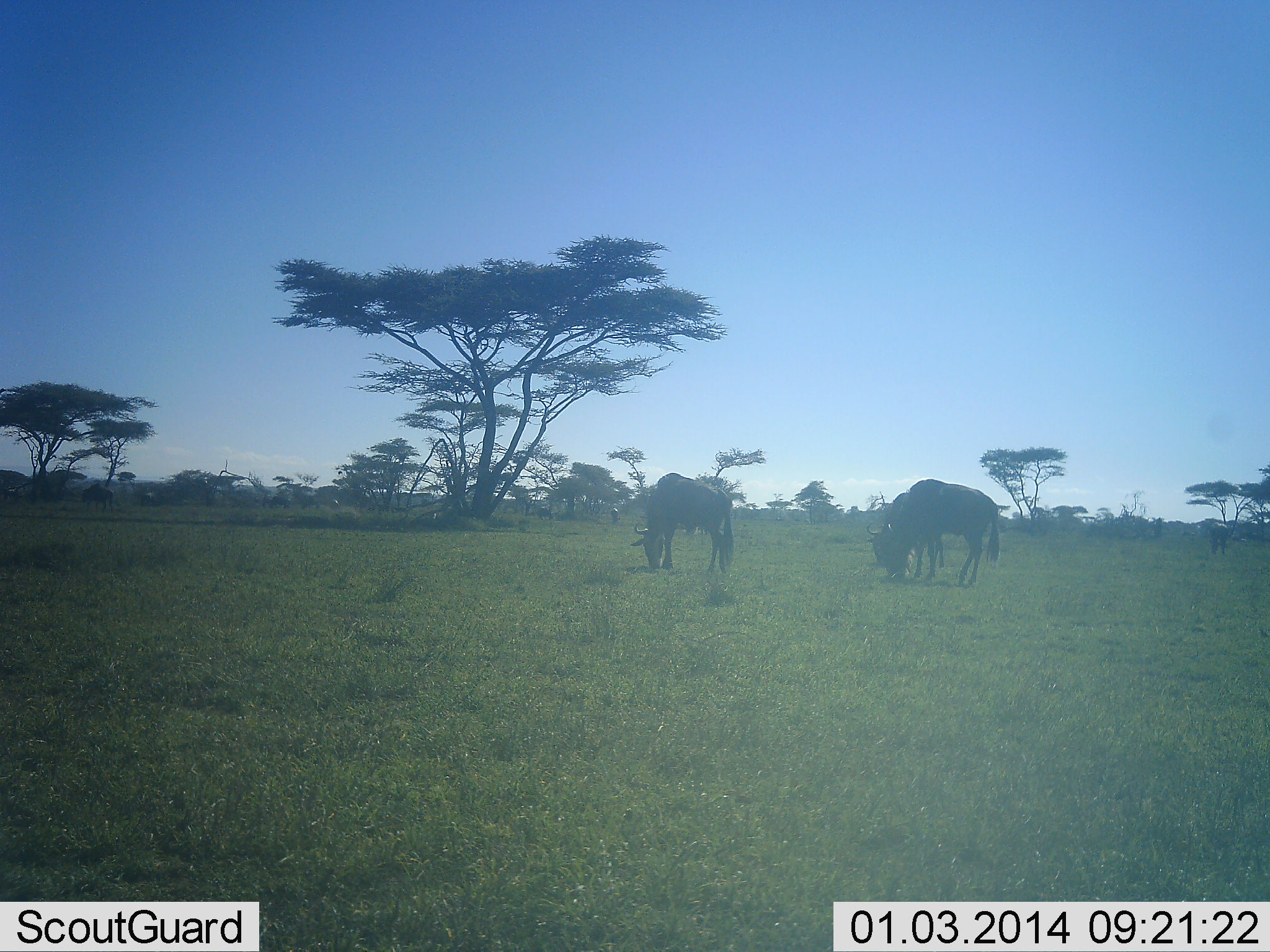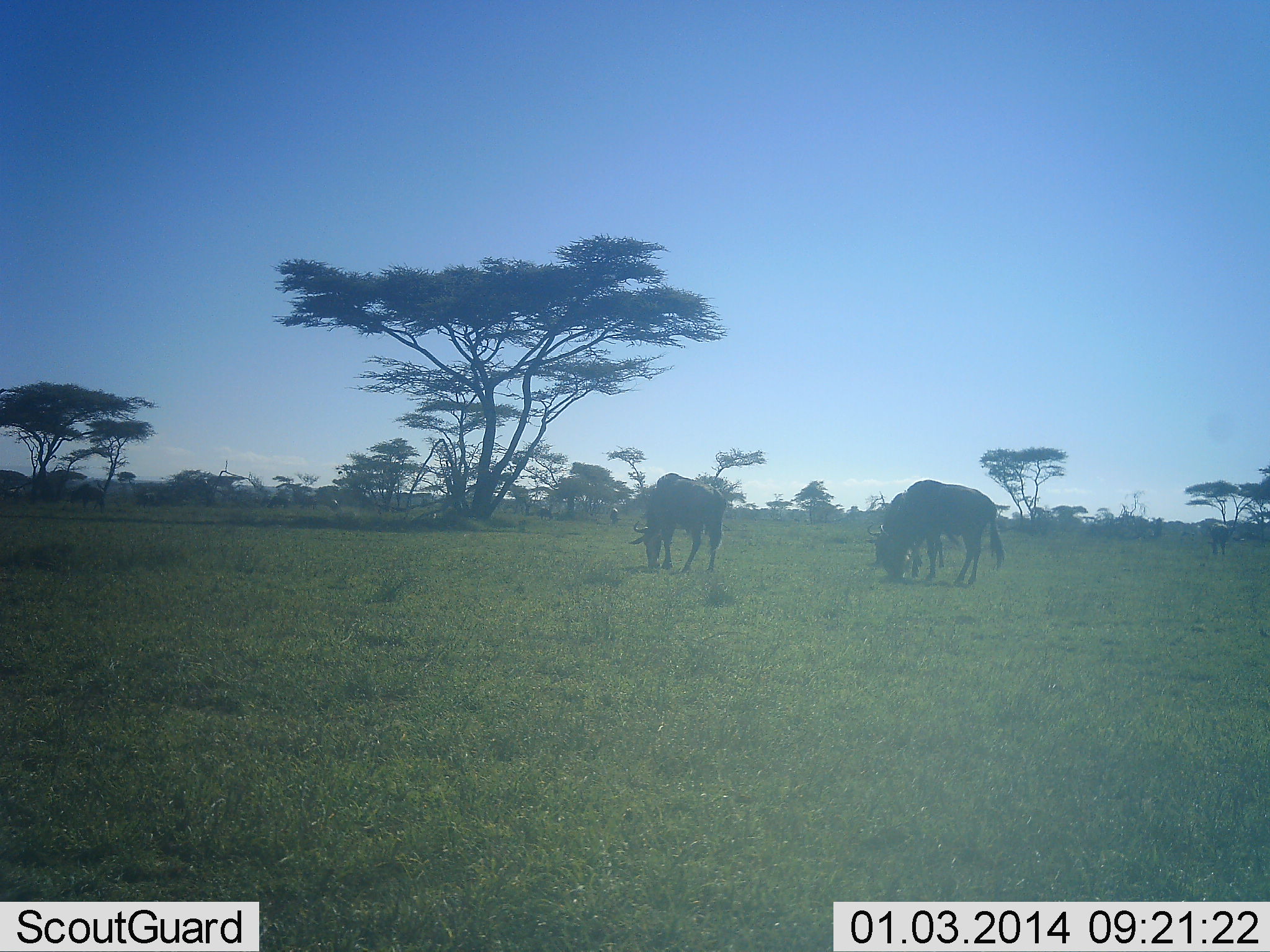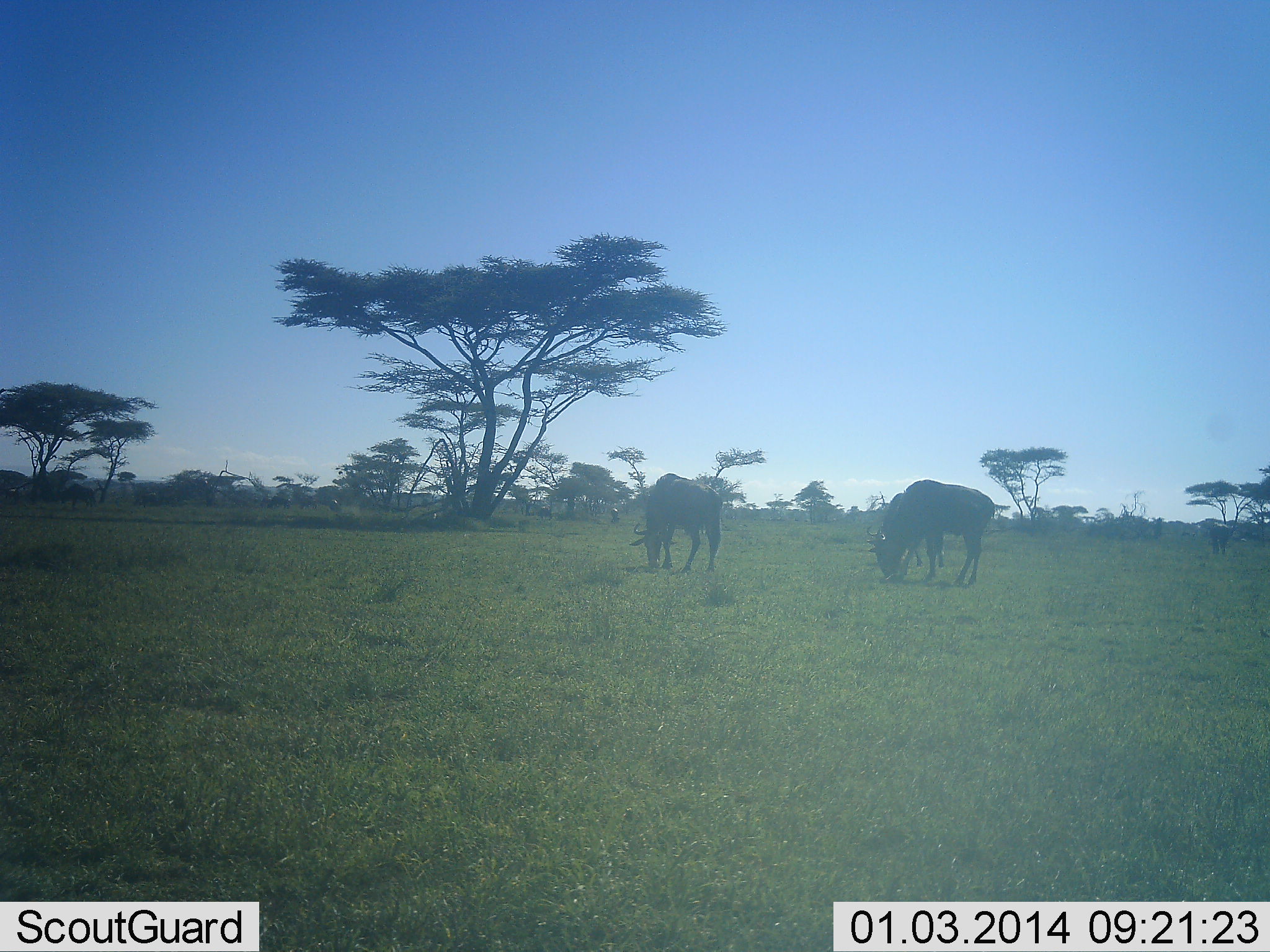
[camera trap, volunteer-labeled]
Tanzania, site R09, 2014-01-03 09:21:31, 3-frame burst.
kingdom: Animalia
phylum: Chordata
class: Mammalia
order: Artiodactyla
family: Bovidae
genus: Connochaetes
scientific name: Connochaetes taurinus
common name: blue wildebeest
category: wildebeest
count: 3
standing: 12%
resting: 4%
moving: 10%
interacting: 0%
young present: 2%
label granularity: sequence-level